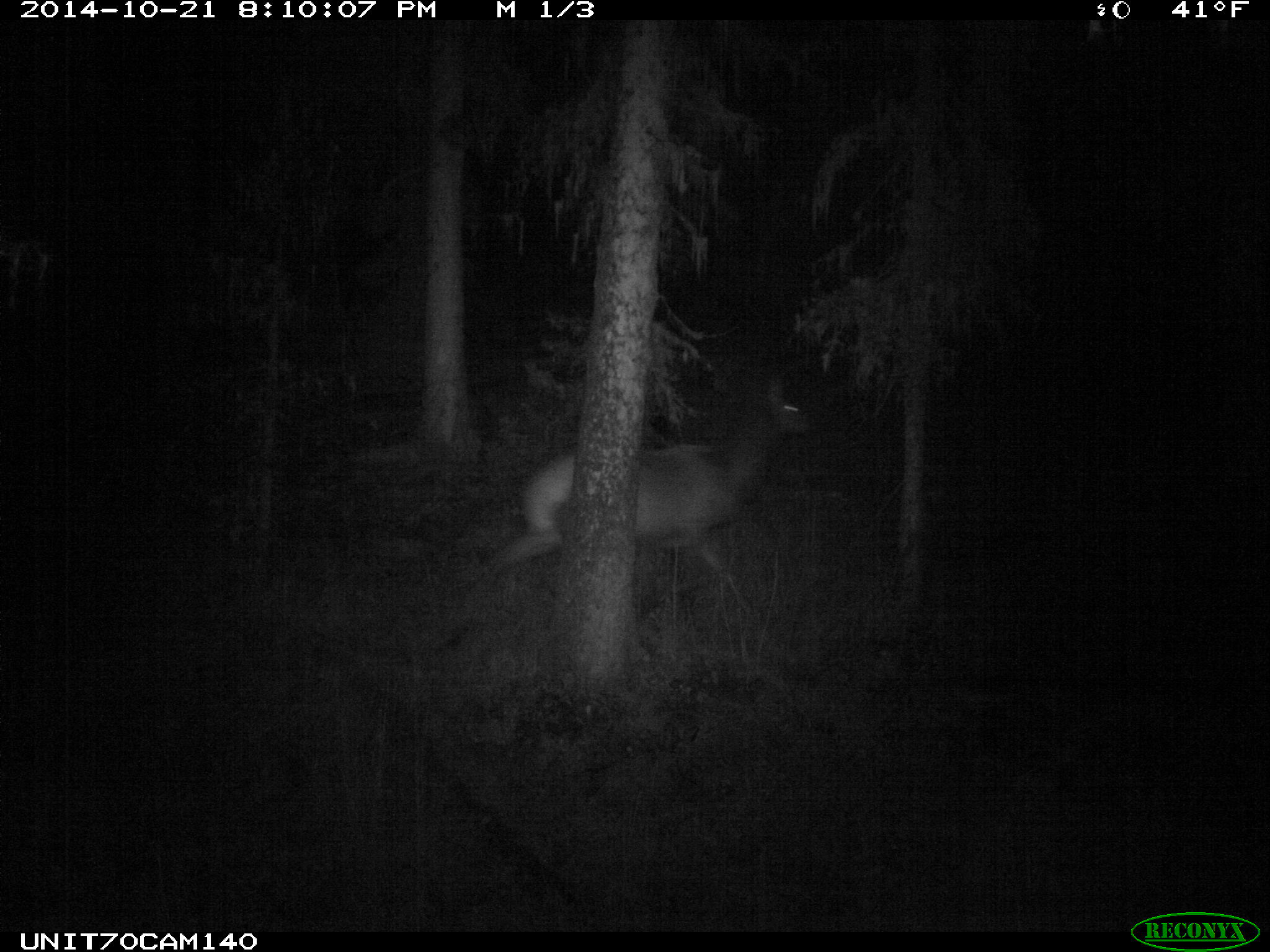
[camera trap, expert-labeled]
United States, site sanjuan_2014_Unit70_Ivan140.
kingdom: Animalia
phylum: Chordata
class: Mammalia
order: Artiodactyla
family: Cervidae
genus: Cervus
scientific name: Cervus elaphus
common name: red deer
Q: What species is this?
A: Cervus elaphus (red deer).